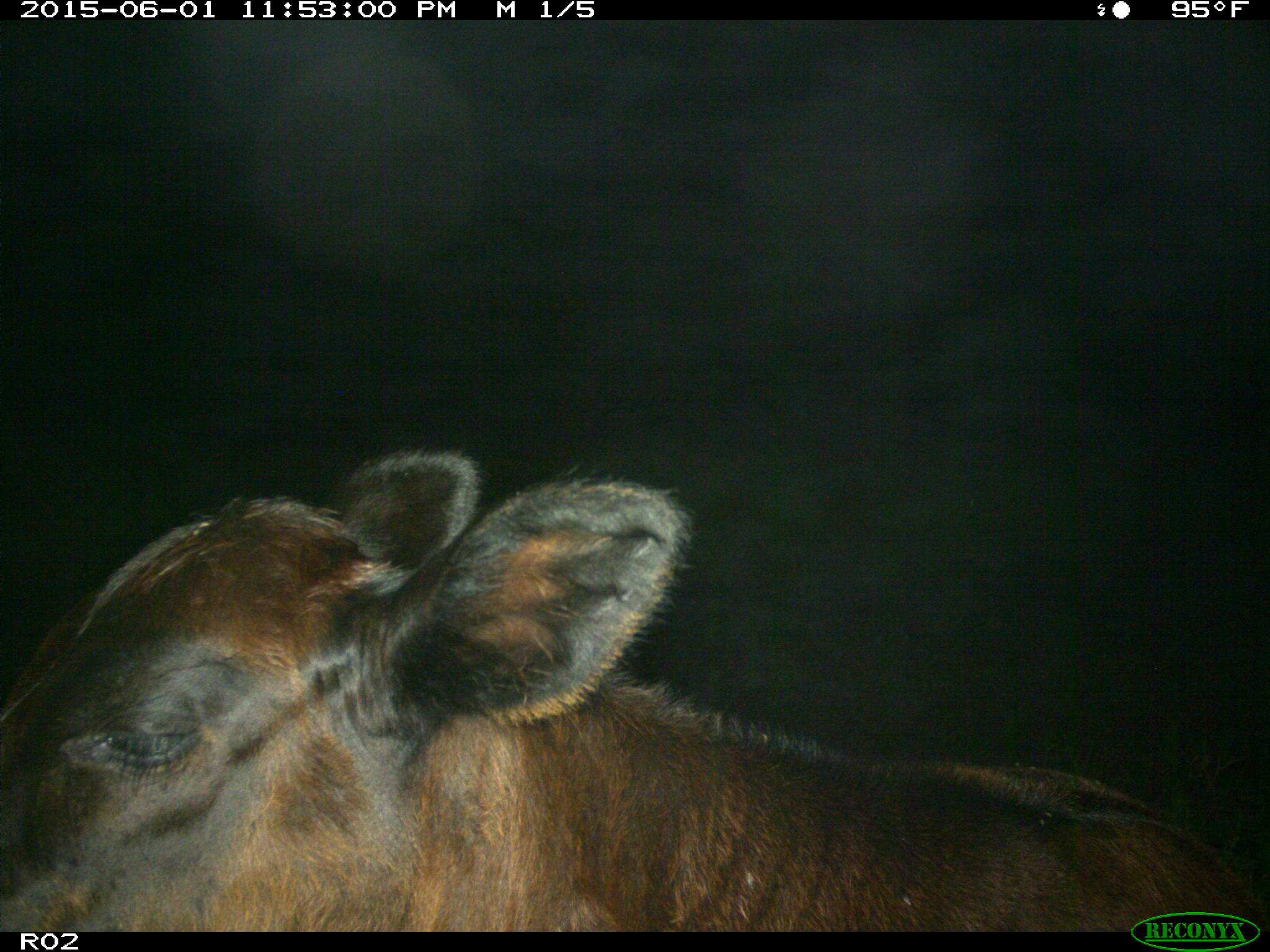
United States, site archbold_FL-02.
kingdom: Animalia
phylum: Chordata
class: Mammalia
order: Artiodactyla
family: Bovidae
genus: Bos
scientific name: Bos taurus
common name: domestic cow